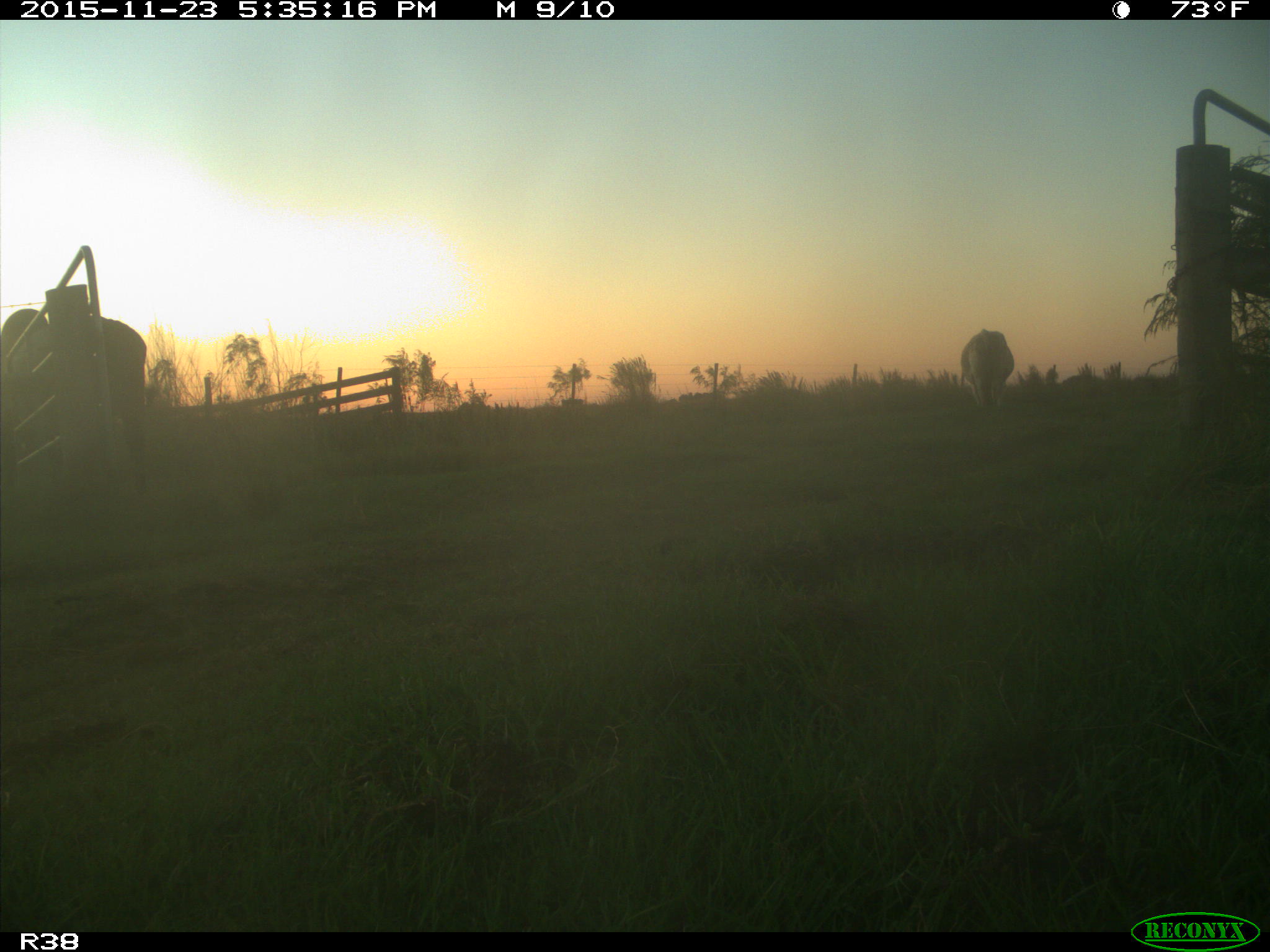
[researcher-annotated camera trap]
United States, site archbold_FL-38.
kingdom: Animalia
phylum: Chordata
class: Mammalia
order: Artiodactyla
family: Bovidae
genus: Bos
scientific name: Bos taurus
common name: domestic cow